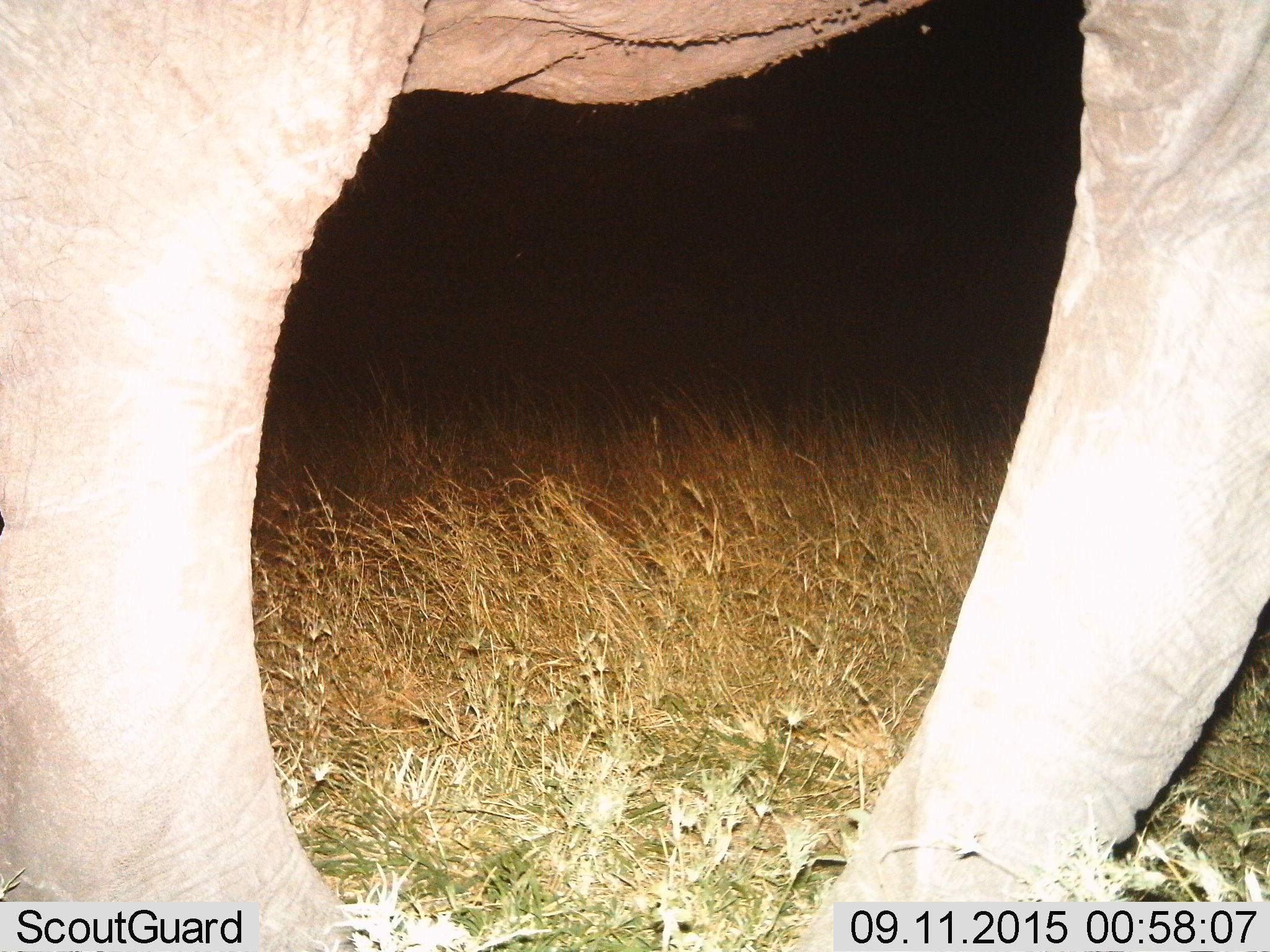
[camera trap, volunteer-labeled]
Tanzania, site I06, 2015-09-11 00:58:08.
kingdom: Animalia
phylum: Chordata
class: Mammalia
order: Proboscidea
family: Elephantidae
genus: Loxodonta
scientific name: Loxodonta africana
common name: african bush elephant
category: elephant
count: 1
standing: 62%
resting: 0%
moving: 38%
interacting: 0%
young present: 0%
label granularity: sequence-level